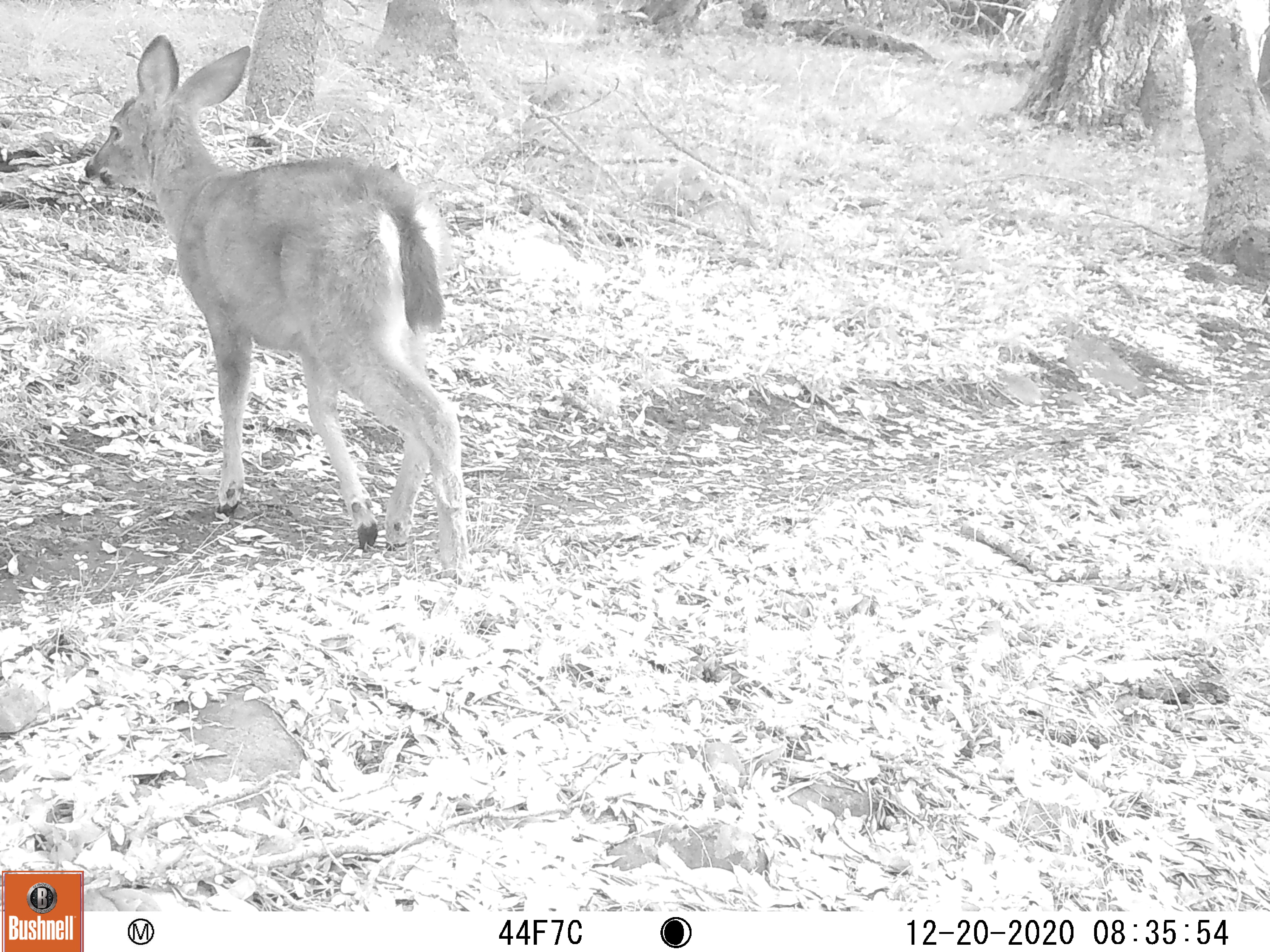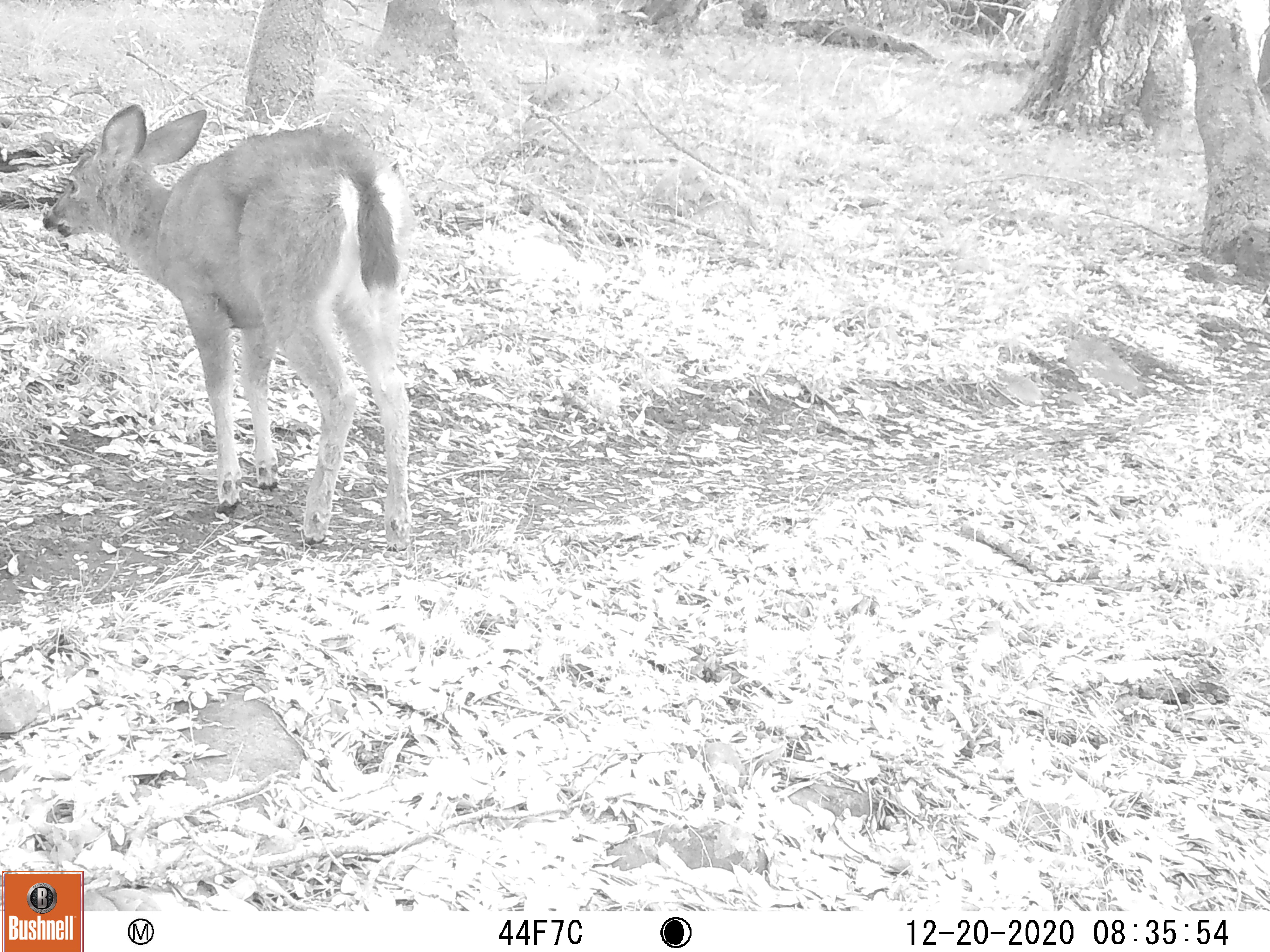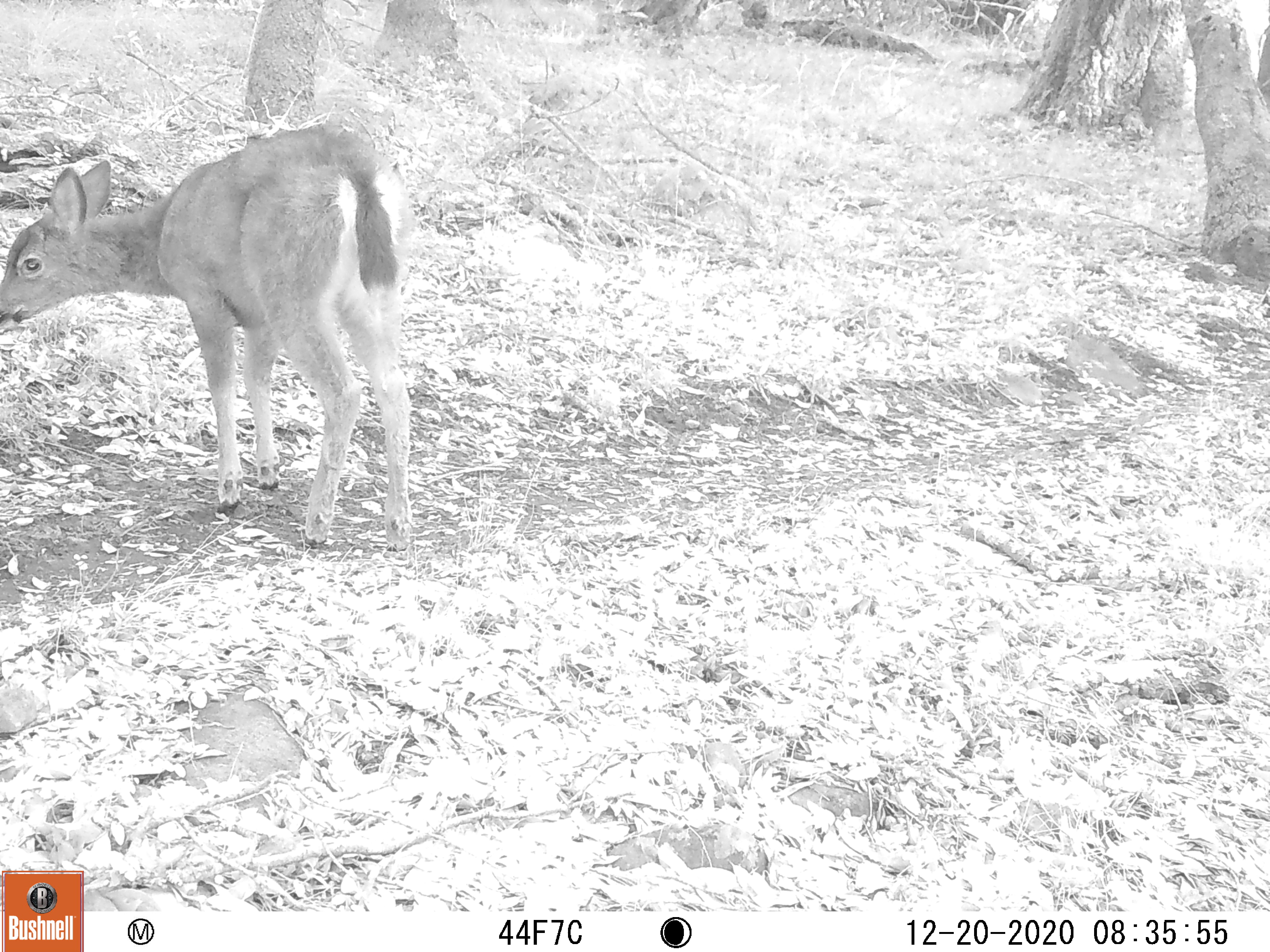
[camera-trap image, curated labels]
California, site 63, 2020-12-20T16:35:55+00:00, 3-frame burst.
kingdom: Animalia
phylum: Chordata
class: Mammalia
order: Artiodactyla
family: Cervidae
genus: Odocoileus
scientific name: Odocoileus hemionus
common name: mule deer